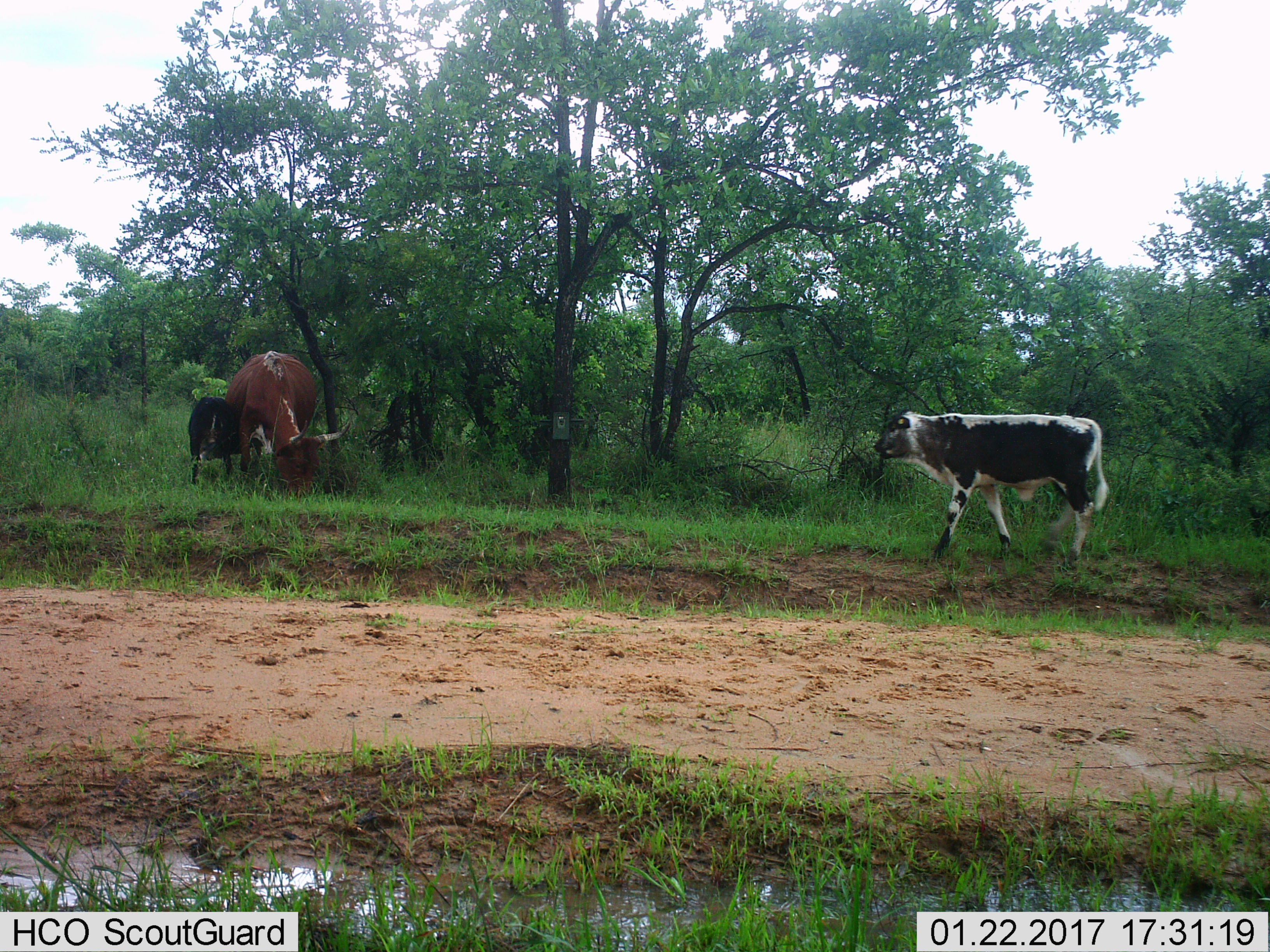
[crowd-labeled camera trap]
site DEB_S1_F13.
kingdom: Animalia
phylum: Chordata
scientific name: Vertebrata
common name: domestic animal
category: domesticanimal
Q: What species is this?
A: Domesticanimal (domestic animal) (Vertebrata).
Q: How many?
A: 3.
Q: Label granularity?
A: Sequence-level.